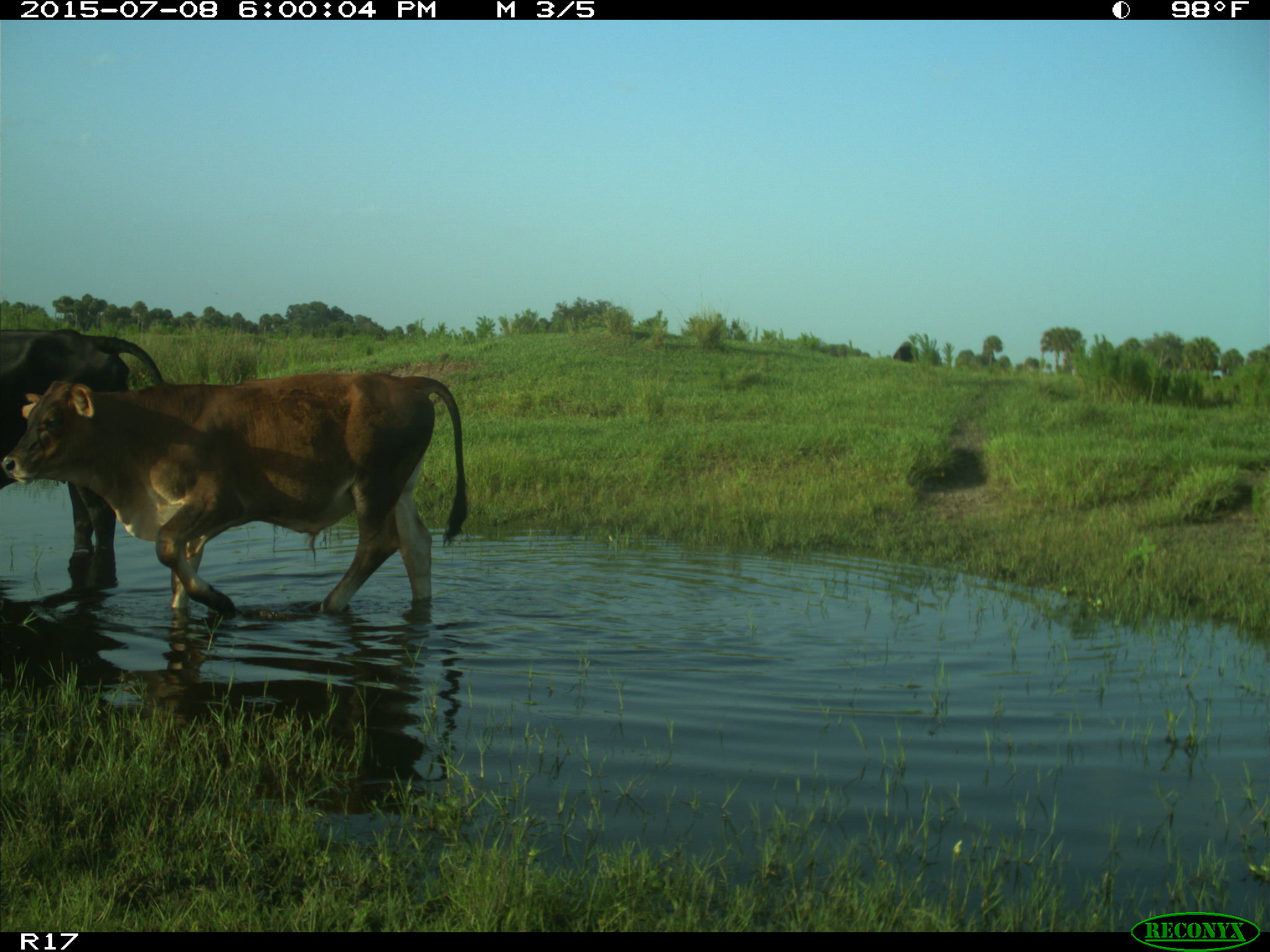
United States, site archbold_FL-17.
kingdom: Animalia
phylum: Chordata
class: Mammalia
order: Artiodactyla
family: Bovidae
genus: Bos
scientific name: Bos taurus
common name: domestic cow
Bos taurus (domestic cow).